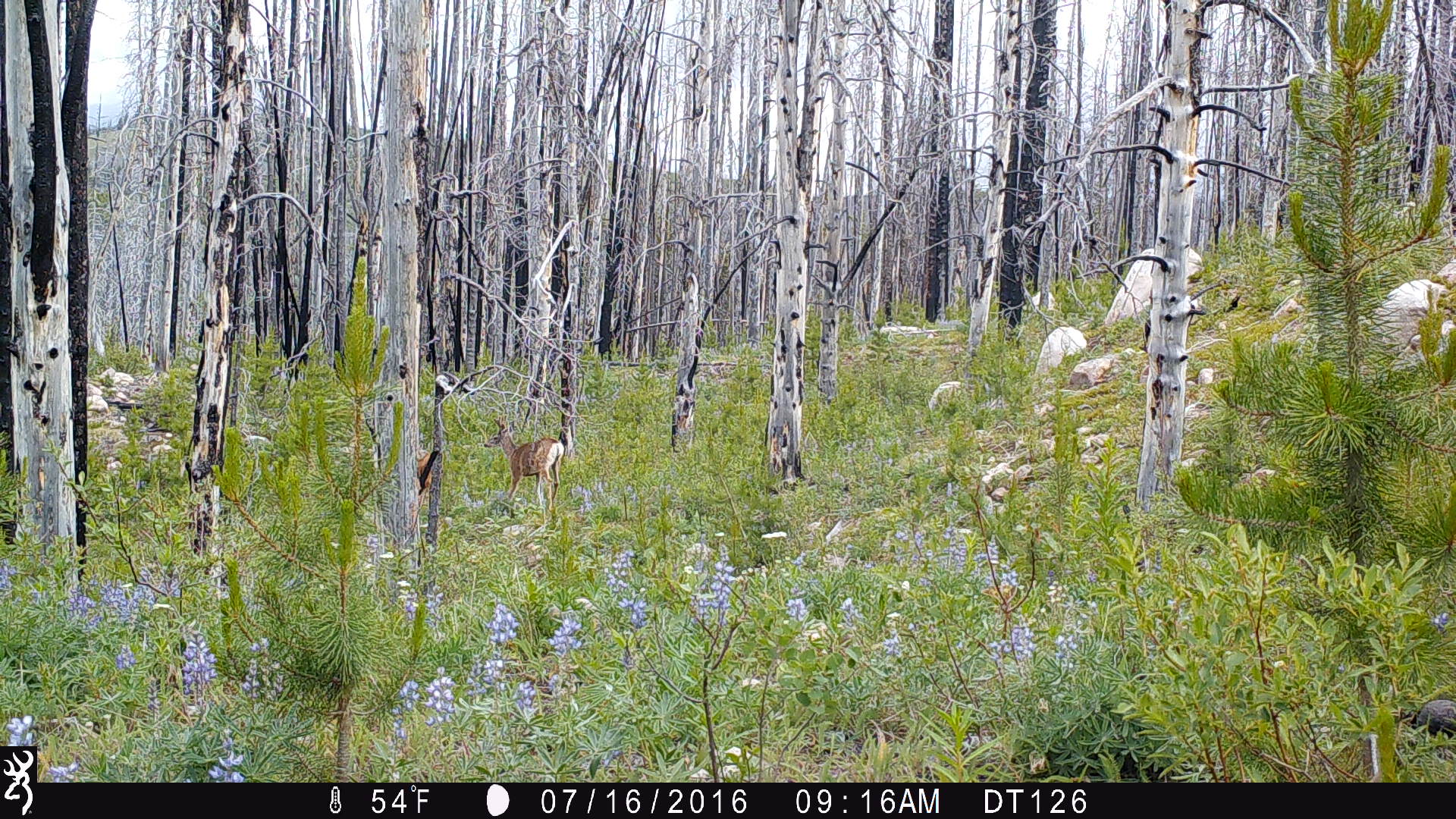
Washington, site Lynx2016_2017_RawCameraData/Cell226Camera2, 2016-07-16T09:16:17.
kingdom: Animalia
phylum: Chordata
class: Mammalia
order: Artiodactyla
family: Cervidae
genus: Odocoileus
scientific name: Odocoileus hemionus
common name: mule deer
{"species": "Odocoileus hemionus (mule deer)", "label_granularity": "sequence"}